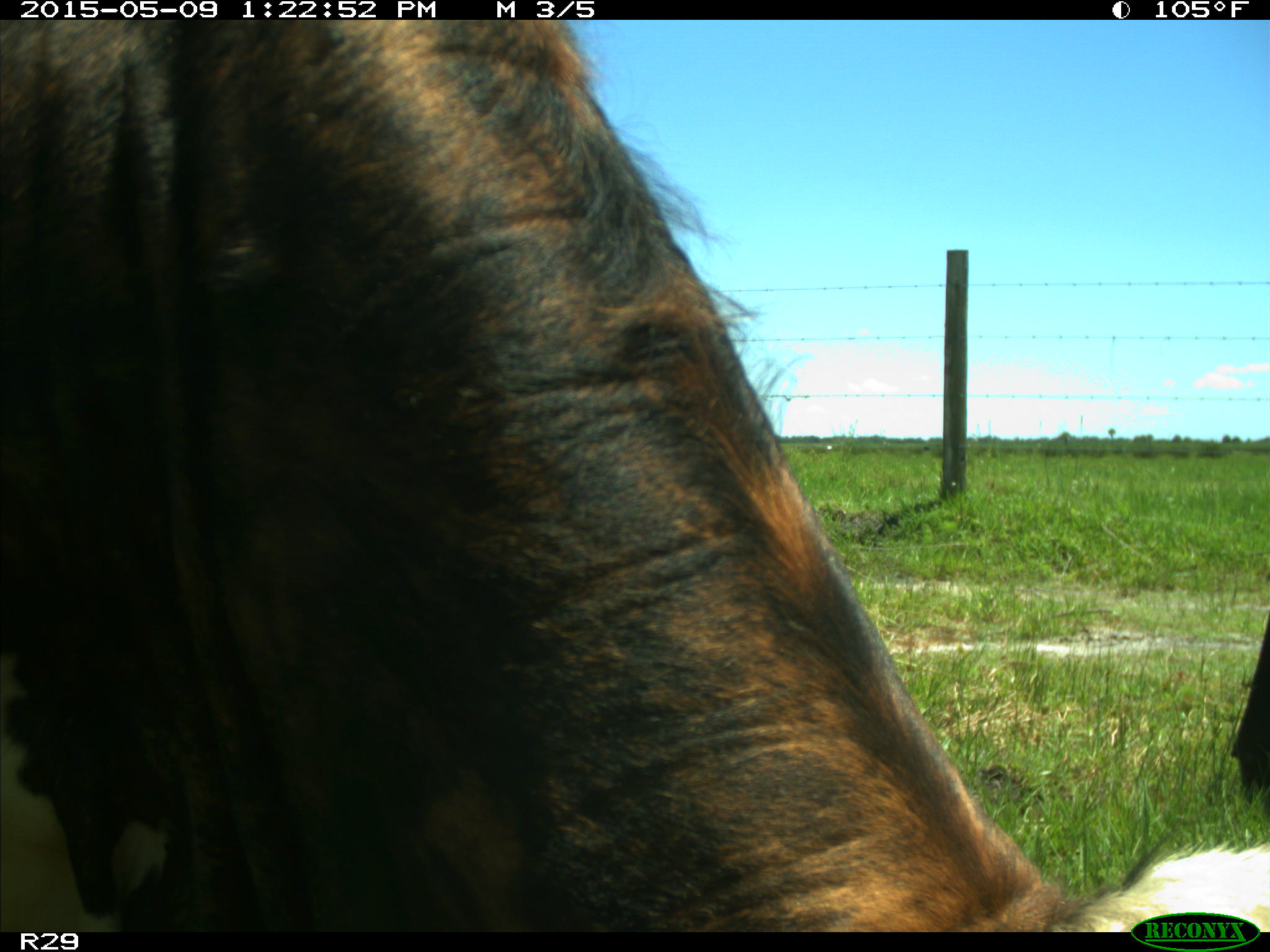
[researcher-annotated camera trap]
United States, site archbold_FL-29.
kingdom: Animalia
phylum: Chordata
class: Mammalia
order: Artiodactyla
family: Bovidae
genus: Bos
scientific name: Bos taurus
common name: domestic cow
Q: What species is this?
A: Bos taurus (domestic cow).